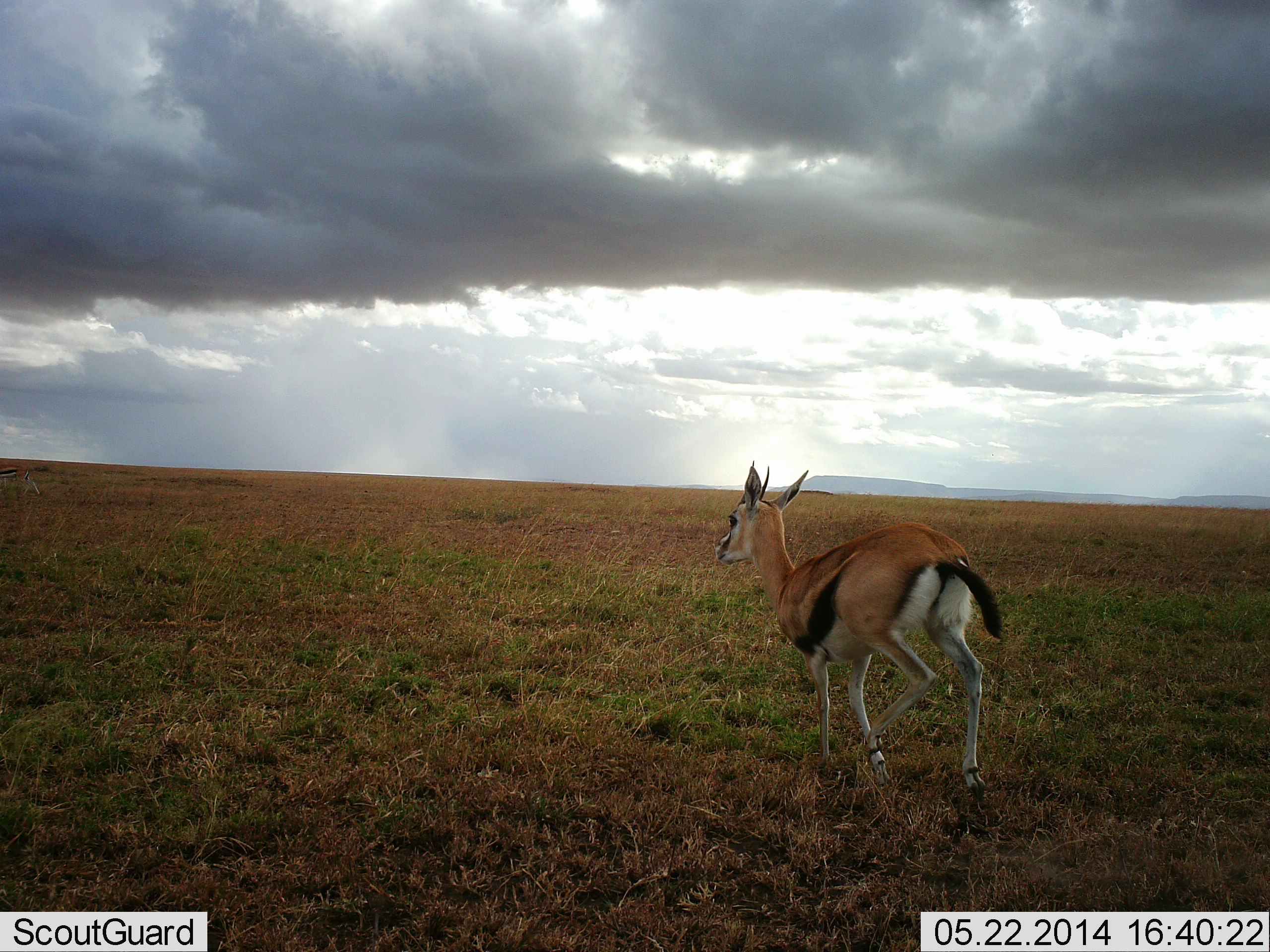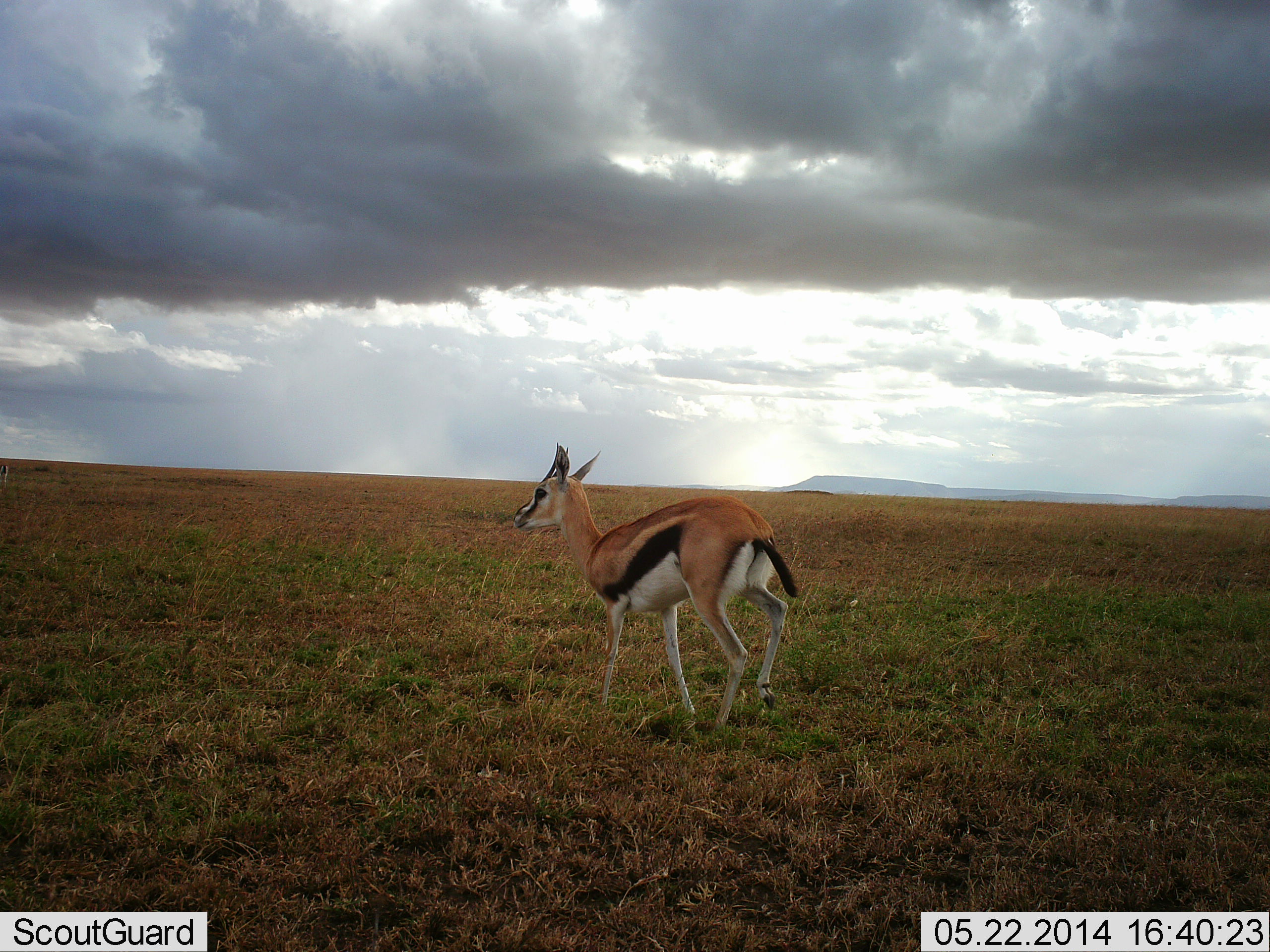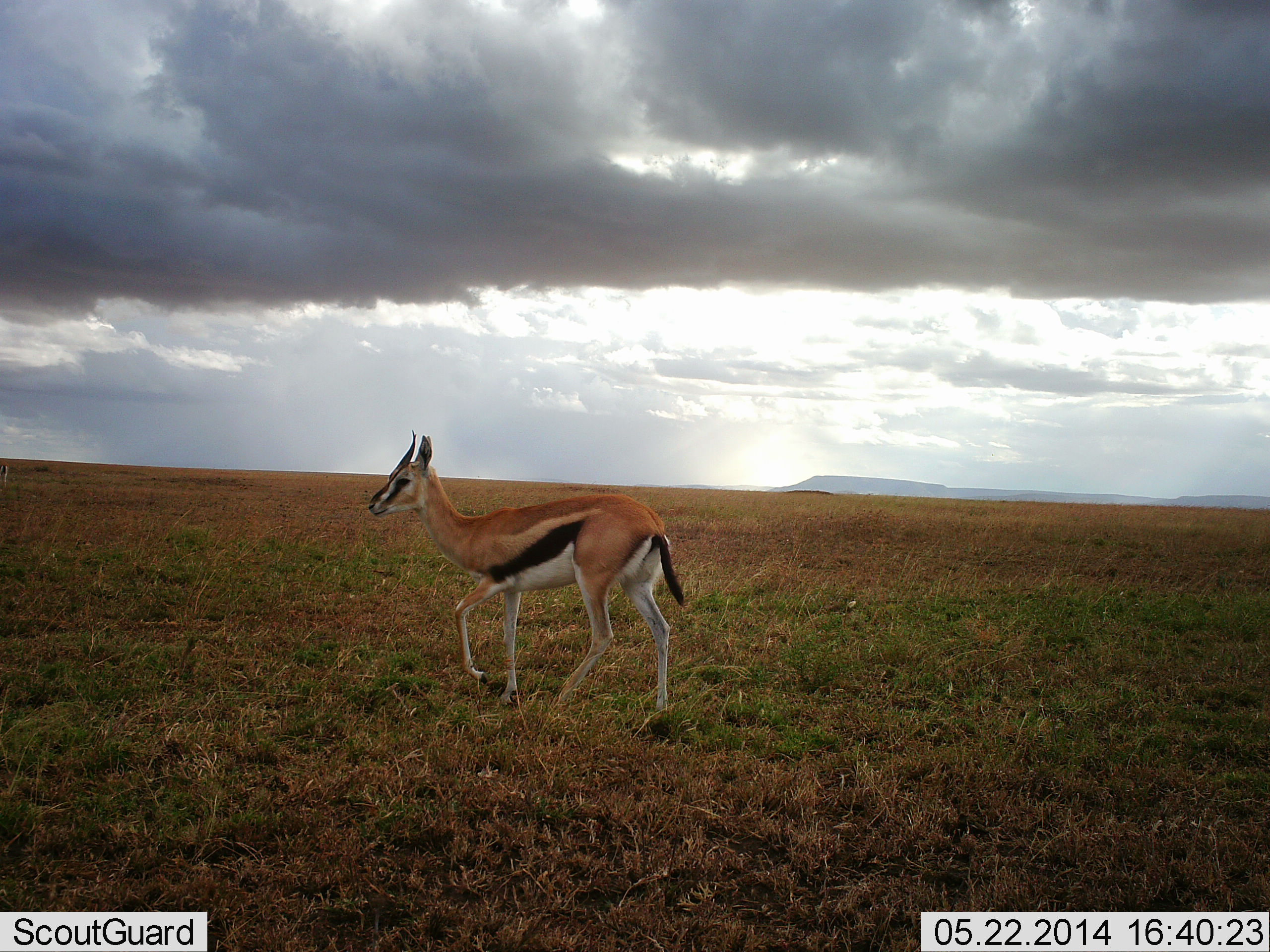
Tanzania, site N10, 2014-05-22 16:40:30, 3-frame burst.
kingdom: Animalia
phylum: Chordata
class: Mammalia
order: Artiodactyla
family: Bovidae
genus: Eudorcas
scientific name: Eudorcas thomsonii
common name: thomson's gazelle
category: gazellethomsons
Gazellethomsons (thomson's gazelle) (Eudorcas thomsonii), count 1. Behavior (volunteer vote fractions): standing 10%, resting 0%, moving 90%, interacting 0%. Young present (vote fraction): 10%. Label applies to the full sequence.